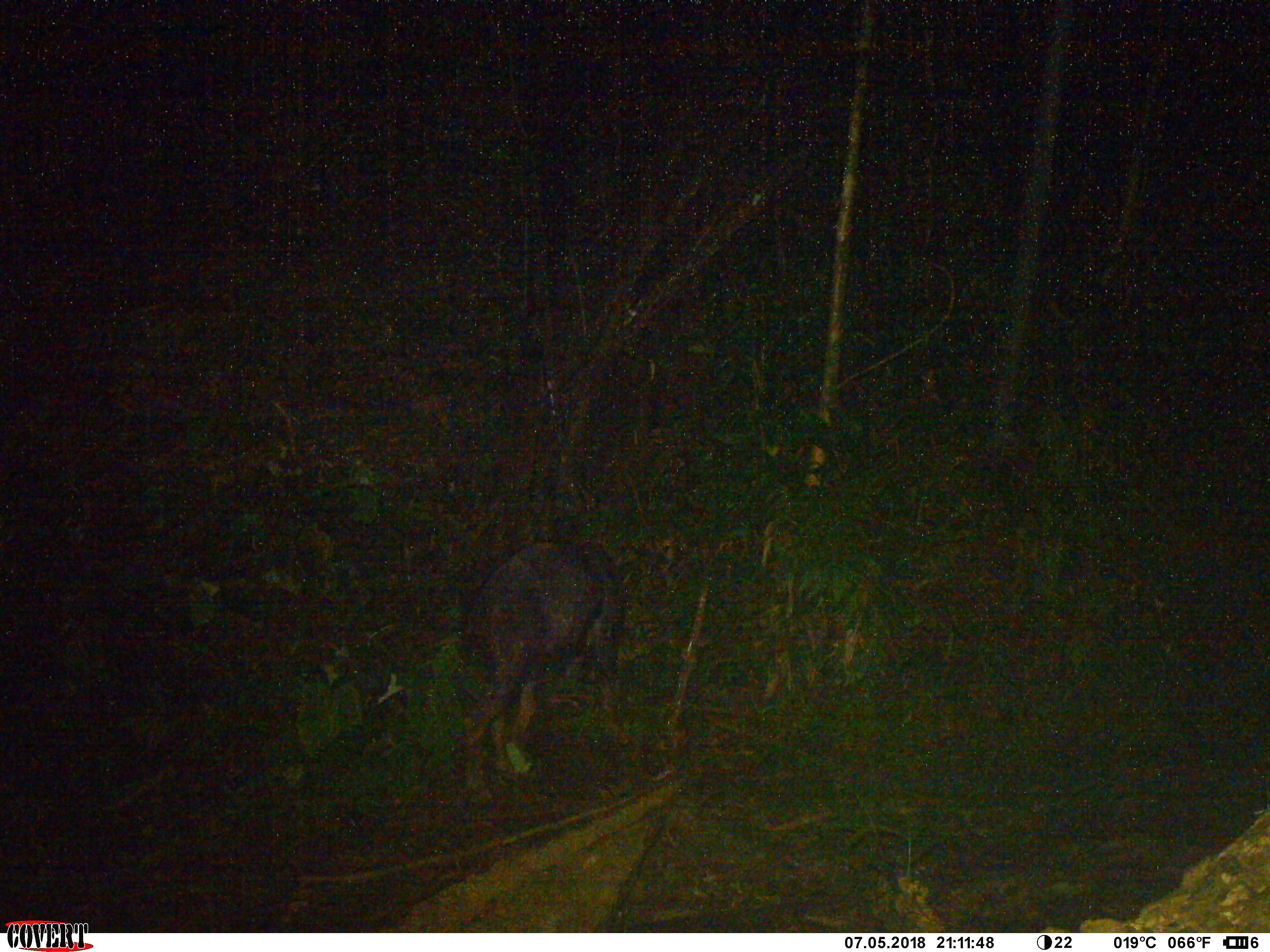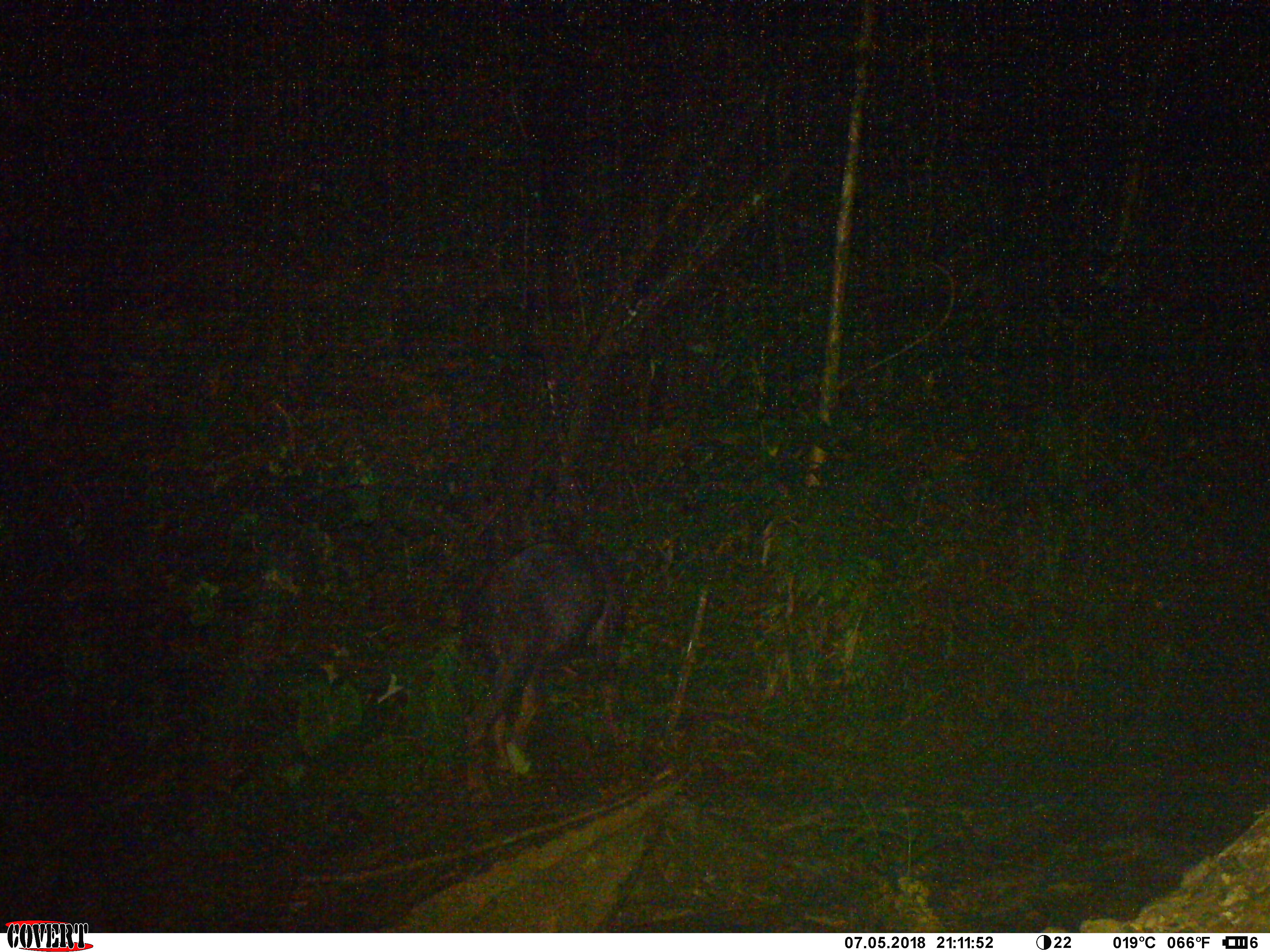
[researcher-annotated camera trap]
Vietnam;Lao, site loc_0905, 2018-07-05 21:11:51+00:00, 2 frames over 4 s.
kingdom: Animalia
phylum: Chordata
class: Mammalia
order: Artiodactyla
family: Bovidae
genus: Capricornis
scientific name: Capricornis sumatraensis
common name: chinese serow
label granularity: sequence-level